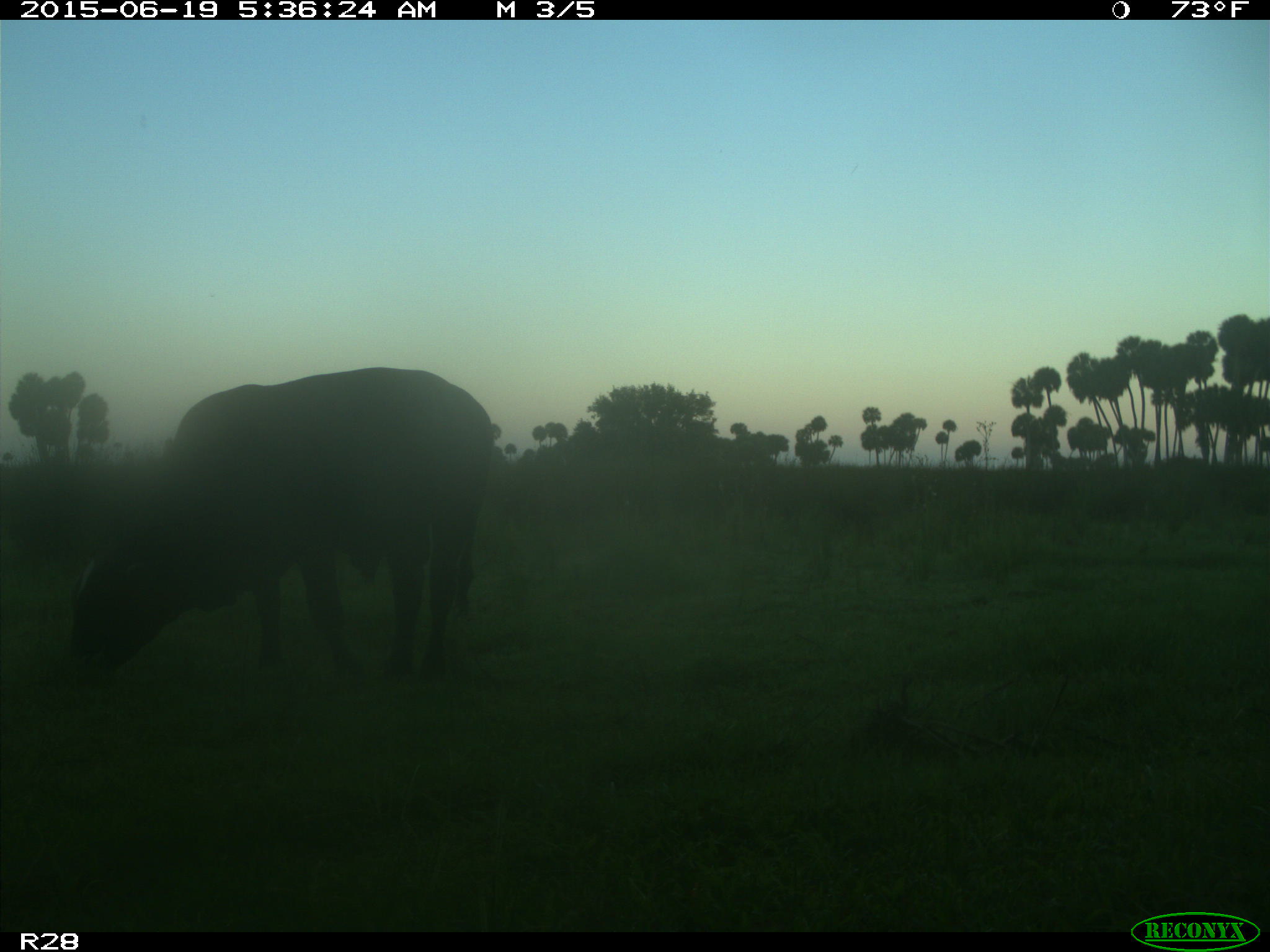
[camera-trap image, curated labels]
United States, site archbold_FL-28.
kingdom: Animalia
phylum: Chordata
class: Mammalia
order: Artiodactyla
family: Bovidae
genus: Bos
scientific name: Bos taurus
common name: domestic cow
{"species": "Bos taurus (domestic cow)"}